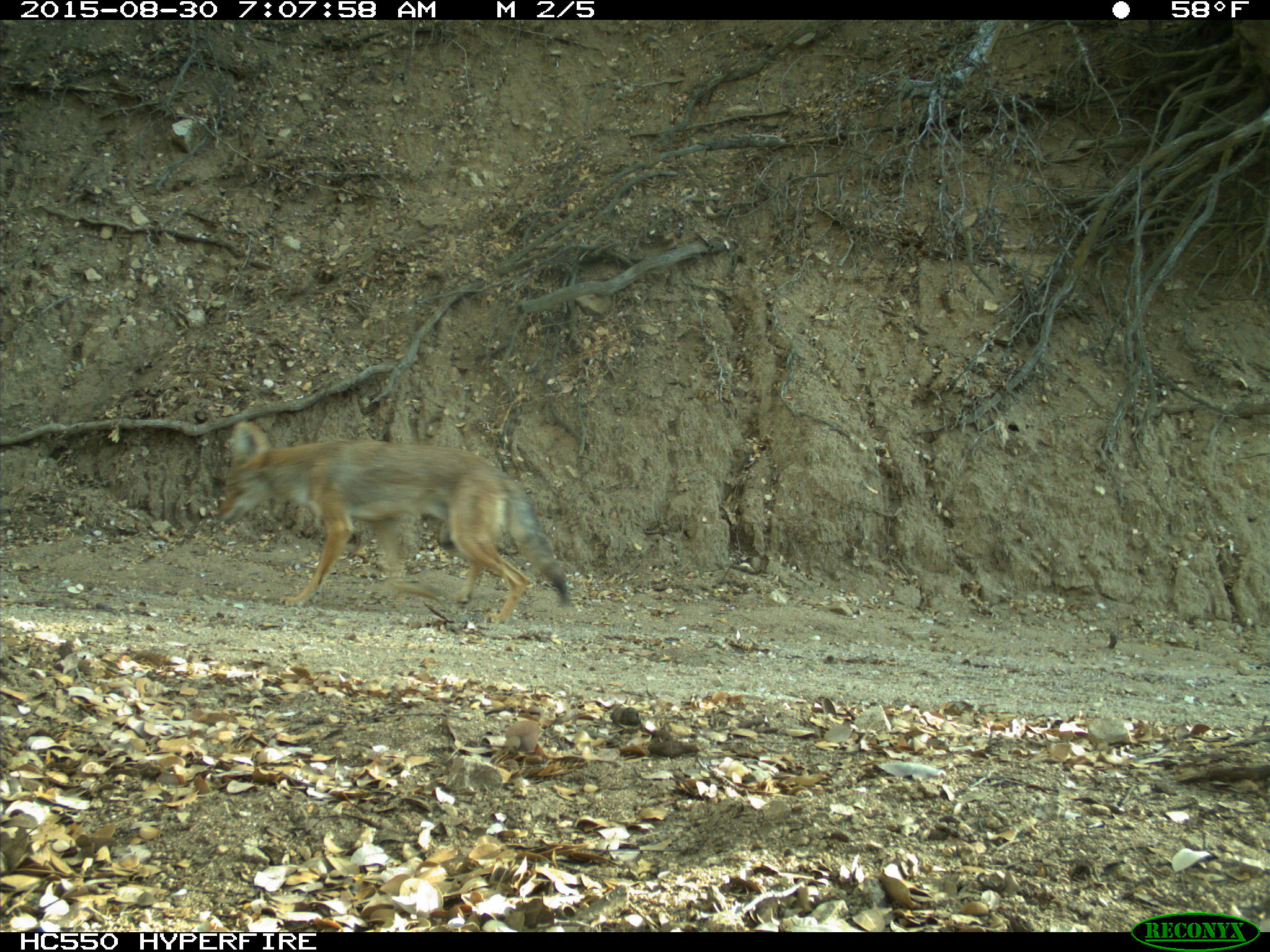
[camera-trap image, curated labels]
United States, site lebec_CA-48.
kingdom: Animalia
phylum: Chordata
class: Mammalia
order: Carnivora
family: Canidae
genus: Canis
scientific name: Canis latrans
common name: coyote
Canis latrans (coyote).